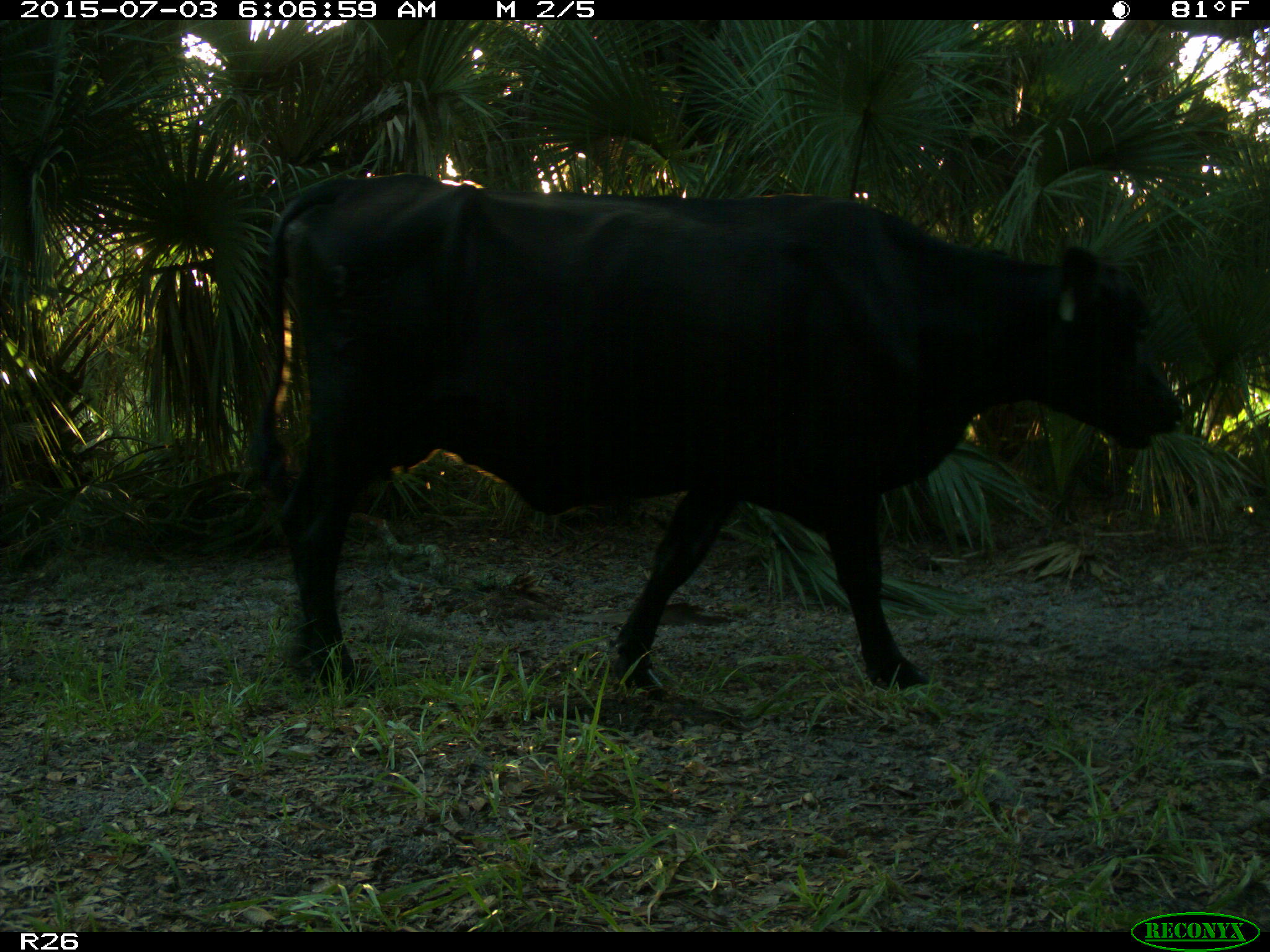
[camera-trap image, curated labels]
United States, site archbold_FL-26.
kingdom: Animalia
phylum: Chordata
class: Mammalia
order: Artiodactyla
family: Bovidae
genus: Bos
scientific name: Bos taurus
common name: domestic cow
Bos taurus (domestic cow).